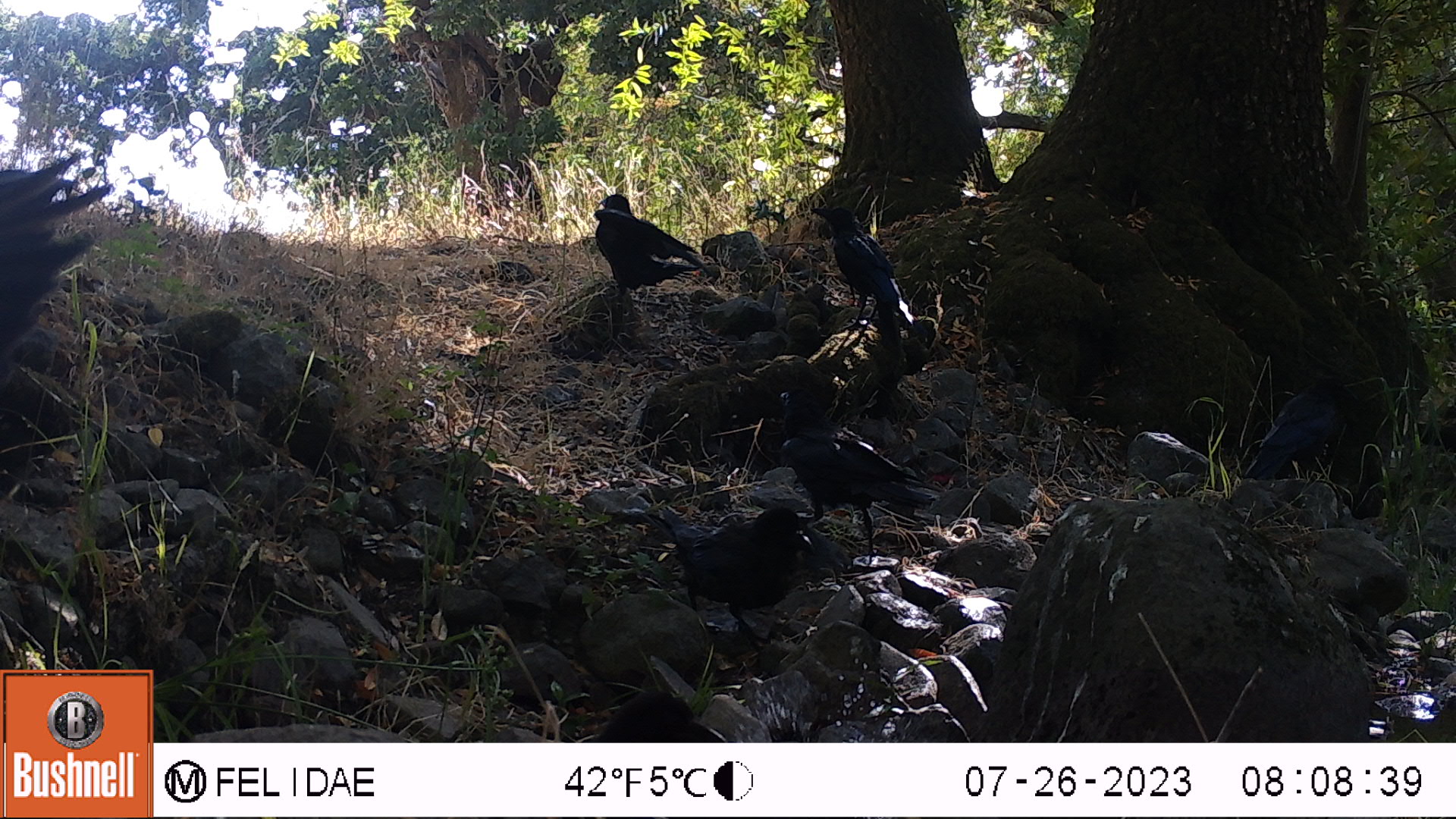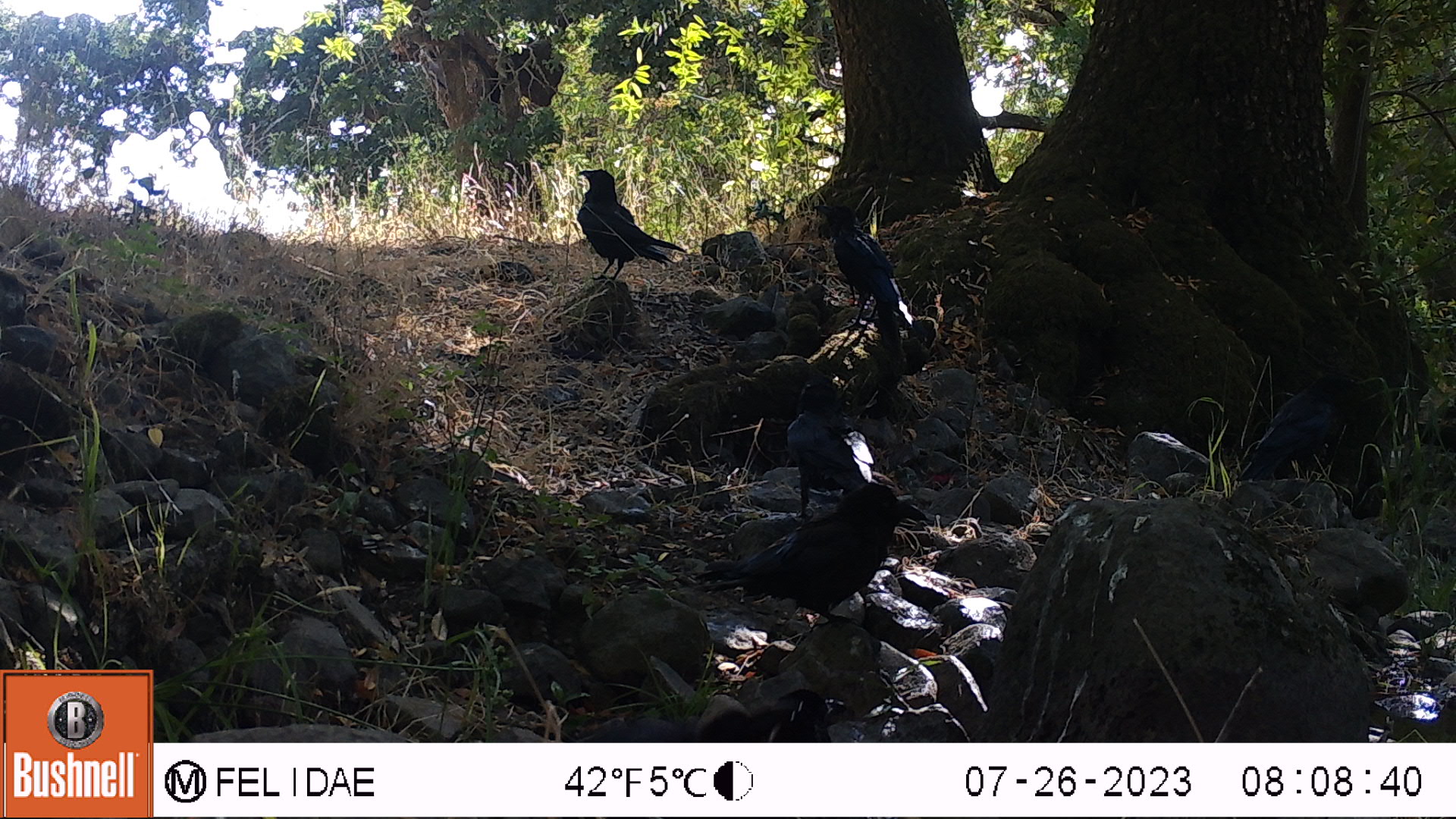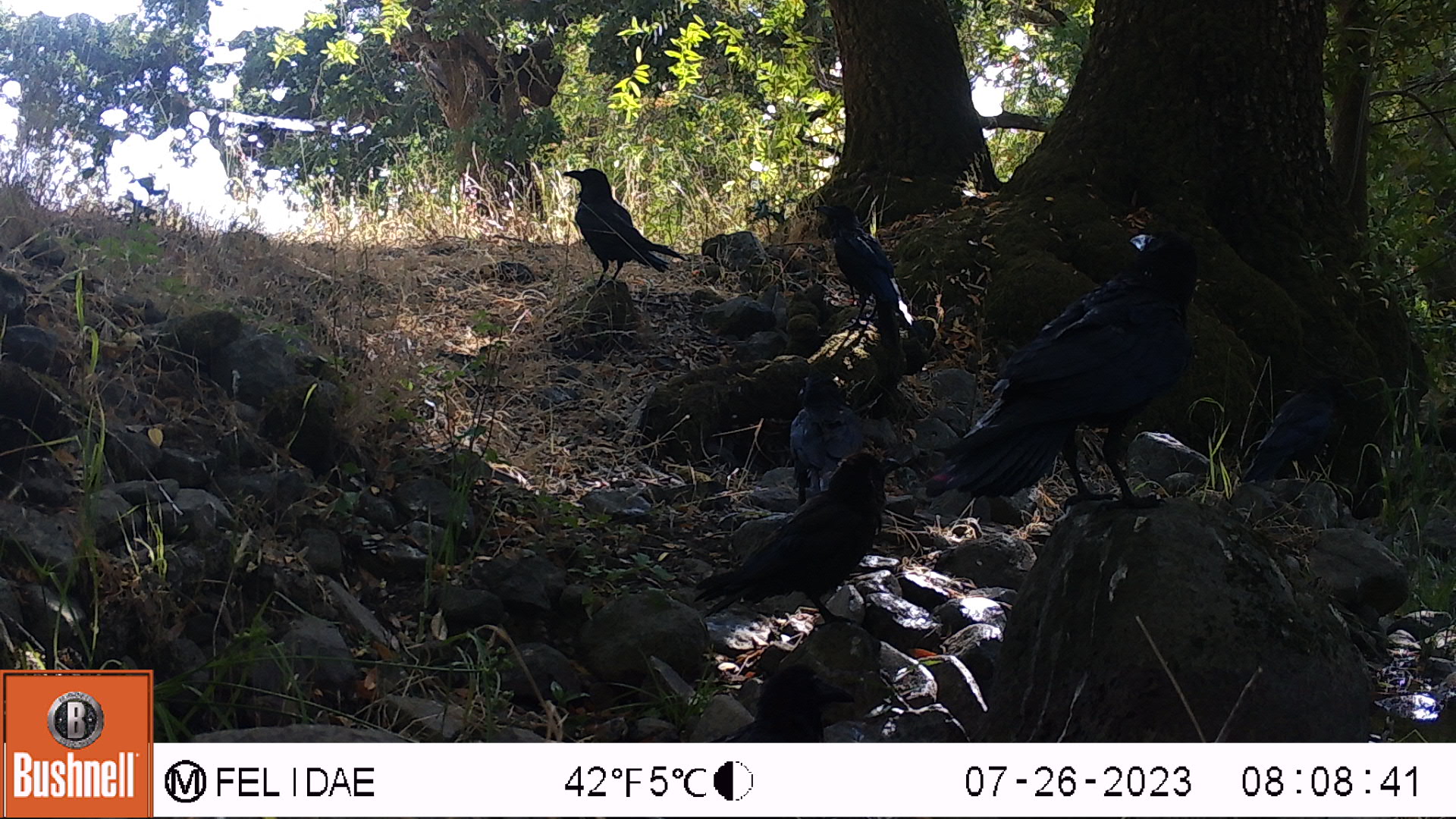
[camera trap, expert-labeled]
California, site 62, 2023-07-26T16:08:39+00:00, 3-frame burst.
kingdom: Animalia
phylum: Chordata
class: Aves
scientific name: Aves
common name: bird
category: unknown bird